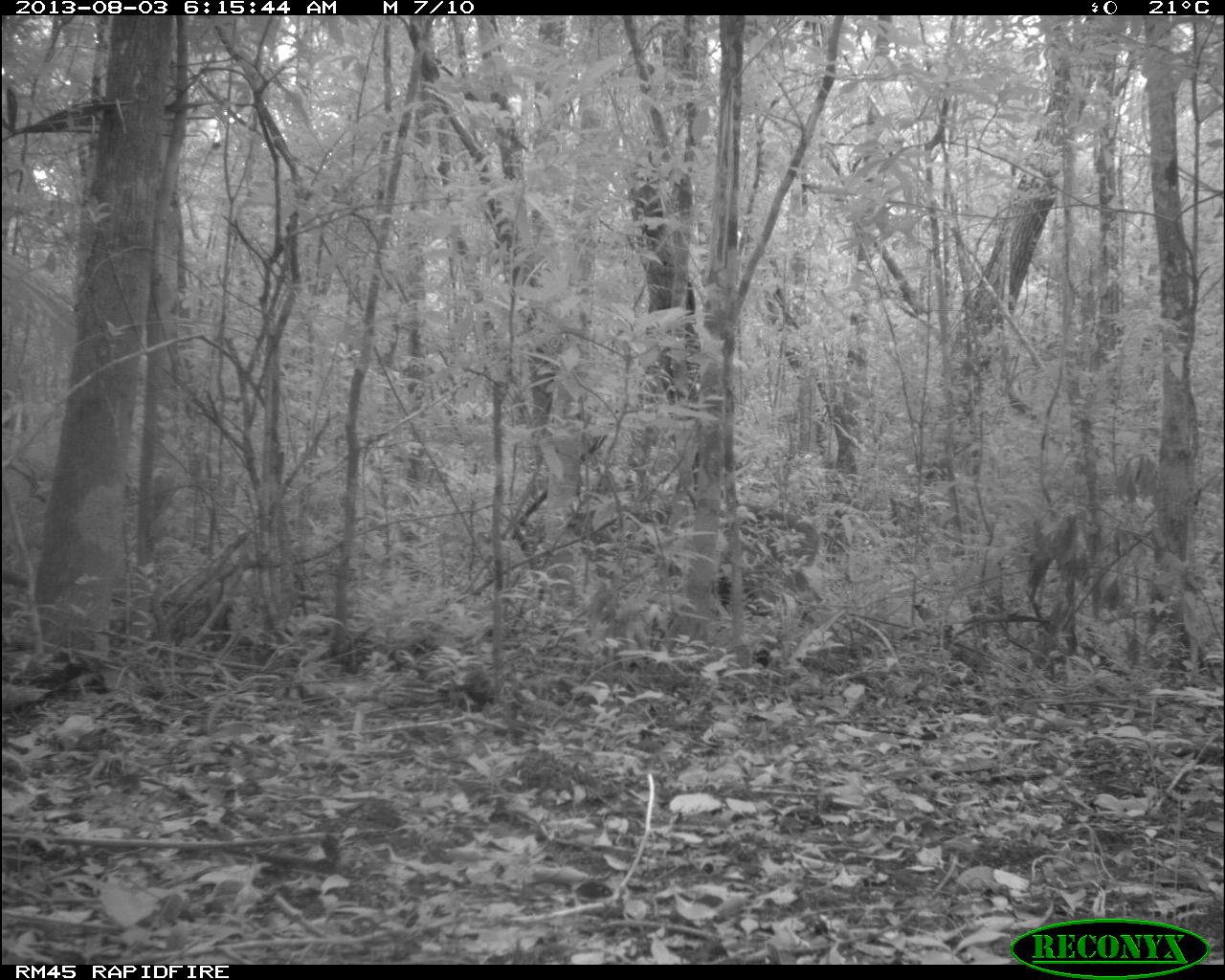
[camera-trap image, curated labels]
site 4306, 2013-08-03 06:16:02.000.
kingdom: Animalia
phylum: Chordata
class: Mammalia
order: Artiodactyla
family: Cervidae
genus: Odocoileus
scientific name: Odocoileus virginianus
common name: white-tailed deer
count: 1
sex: male